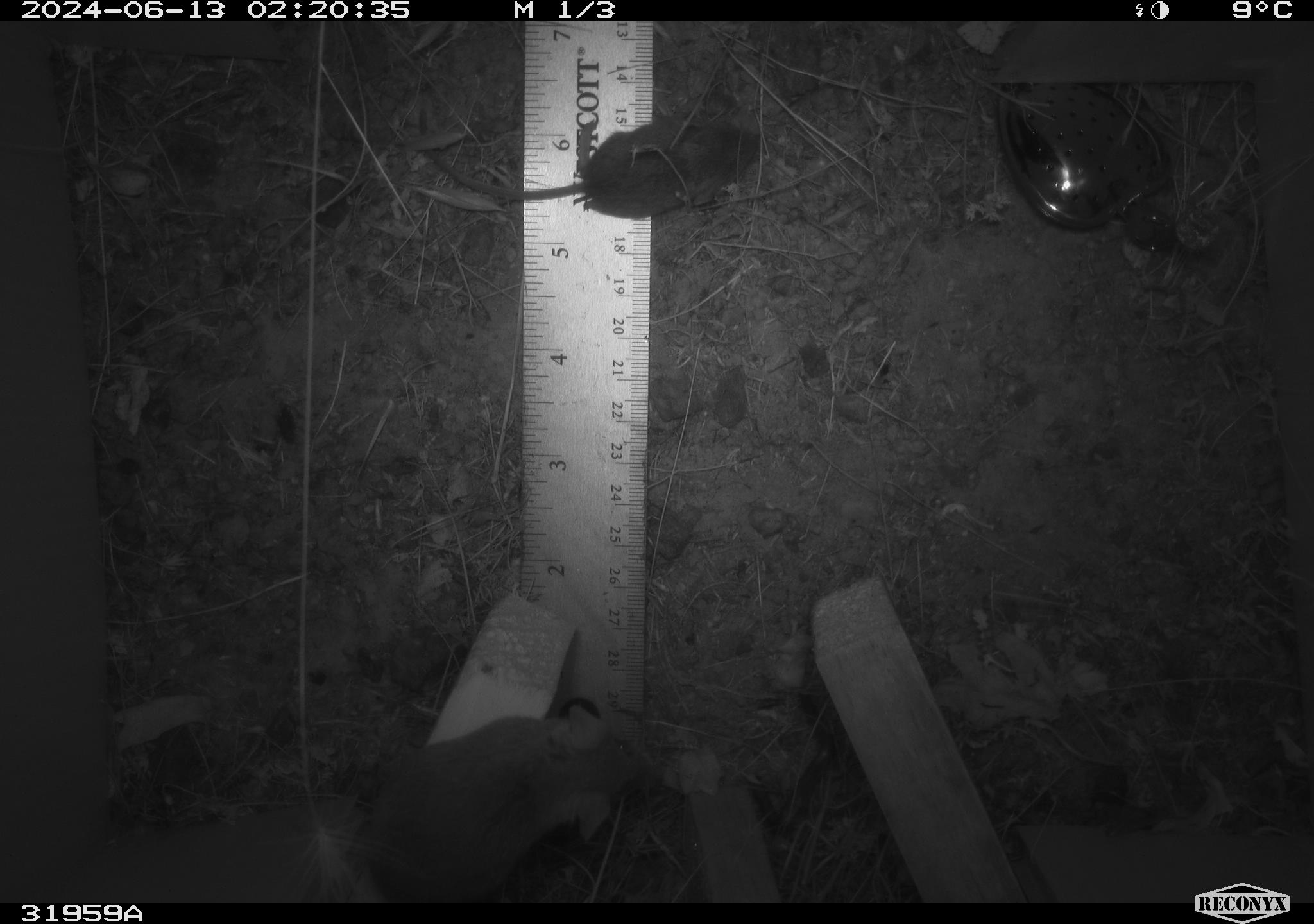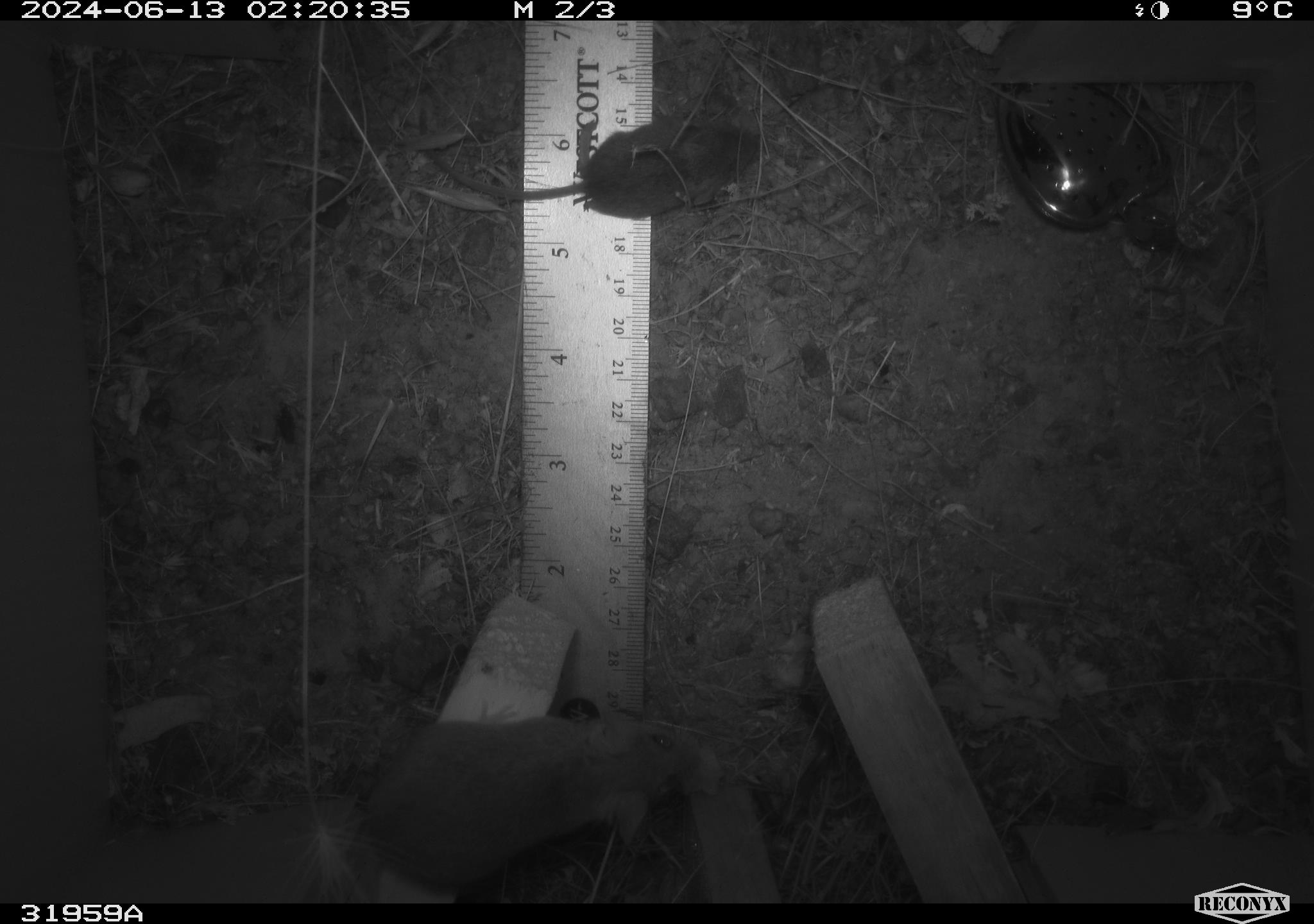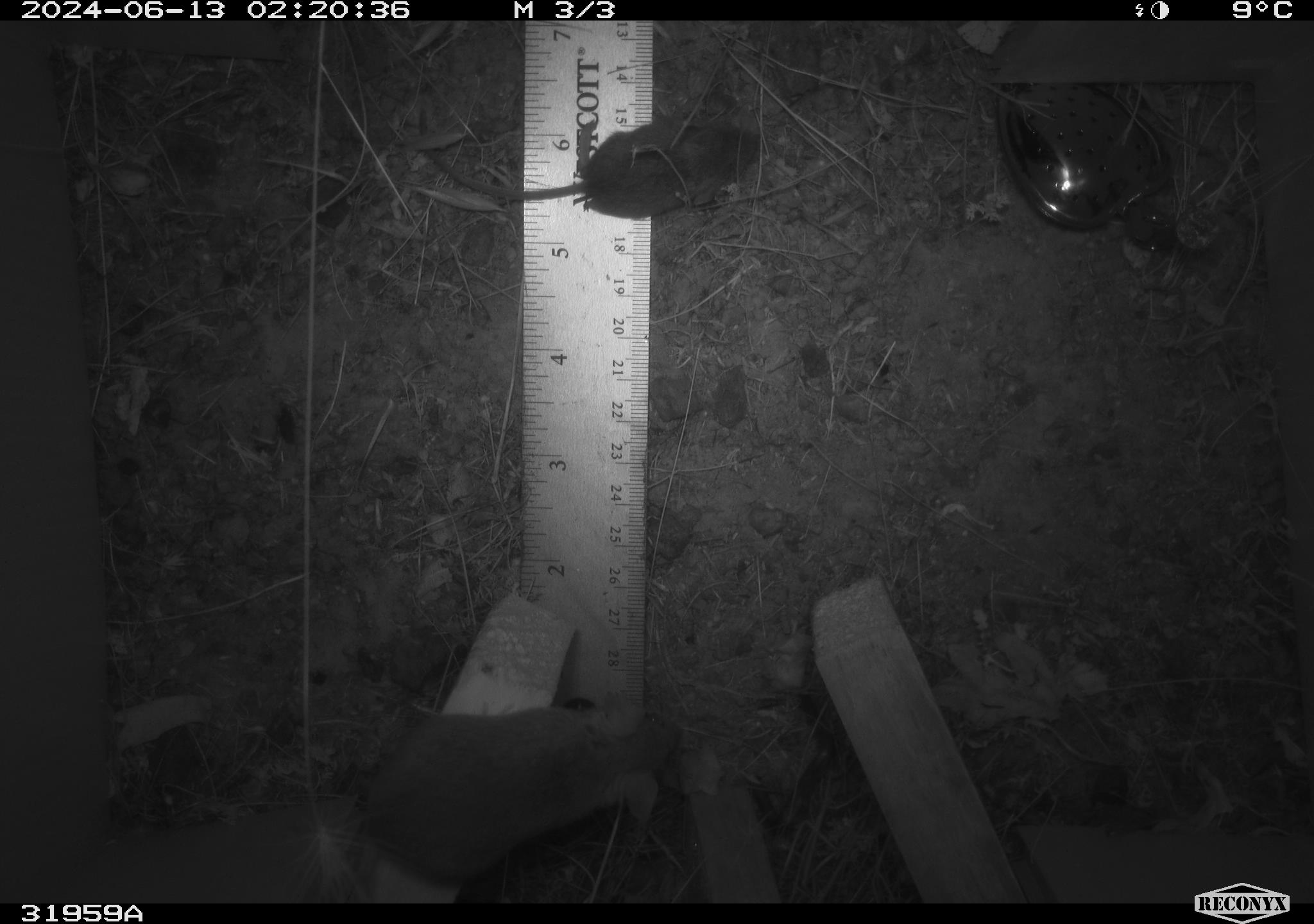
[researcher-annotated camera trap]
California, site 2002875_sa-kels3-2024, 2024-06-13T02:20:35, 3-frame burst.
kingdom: Animalia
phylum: Chordata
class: Mammalia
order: Rodentia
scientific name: Rodentia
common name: mouse species